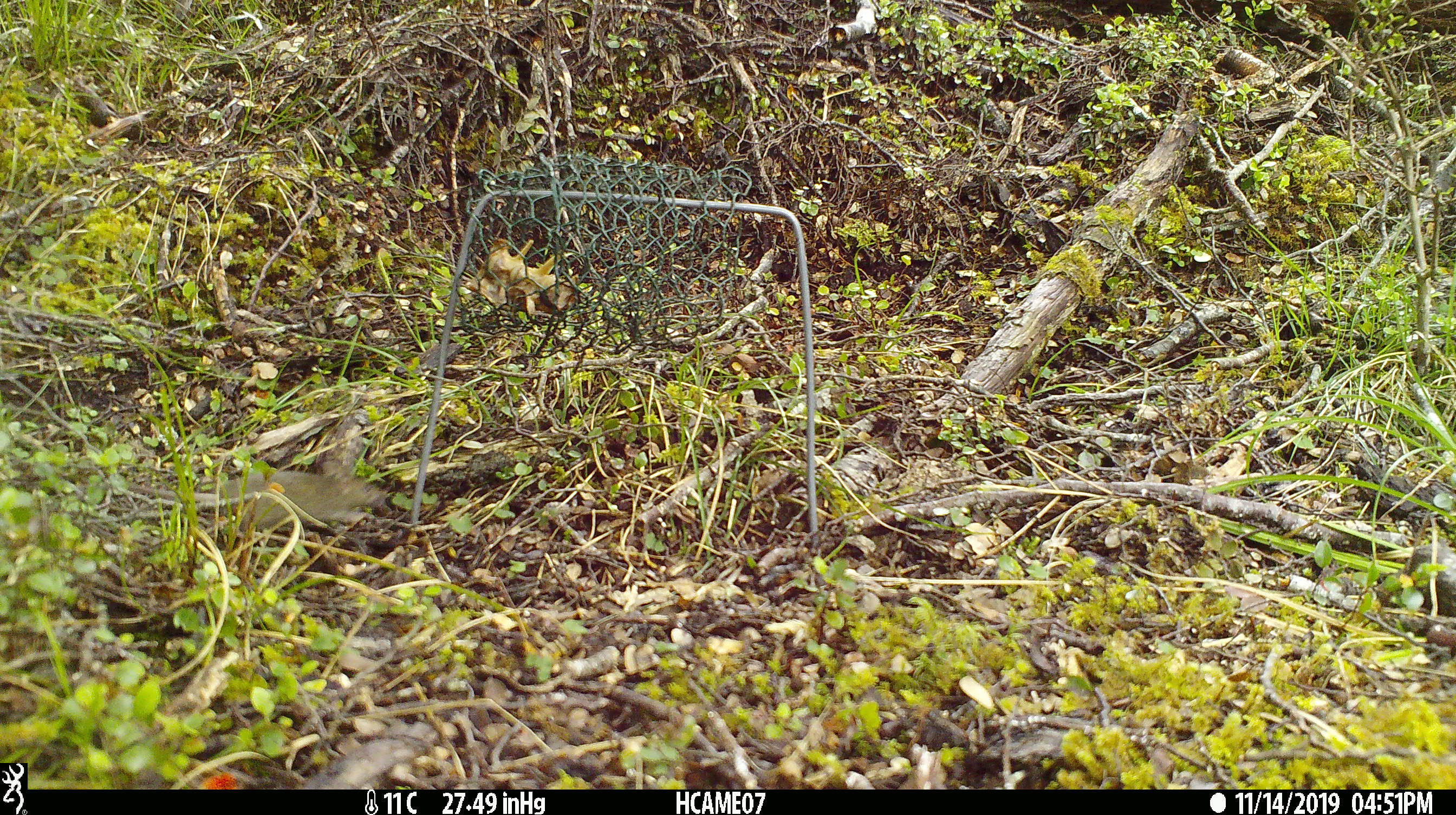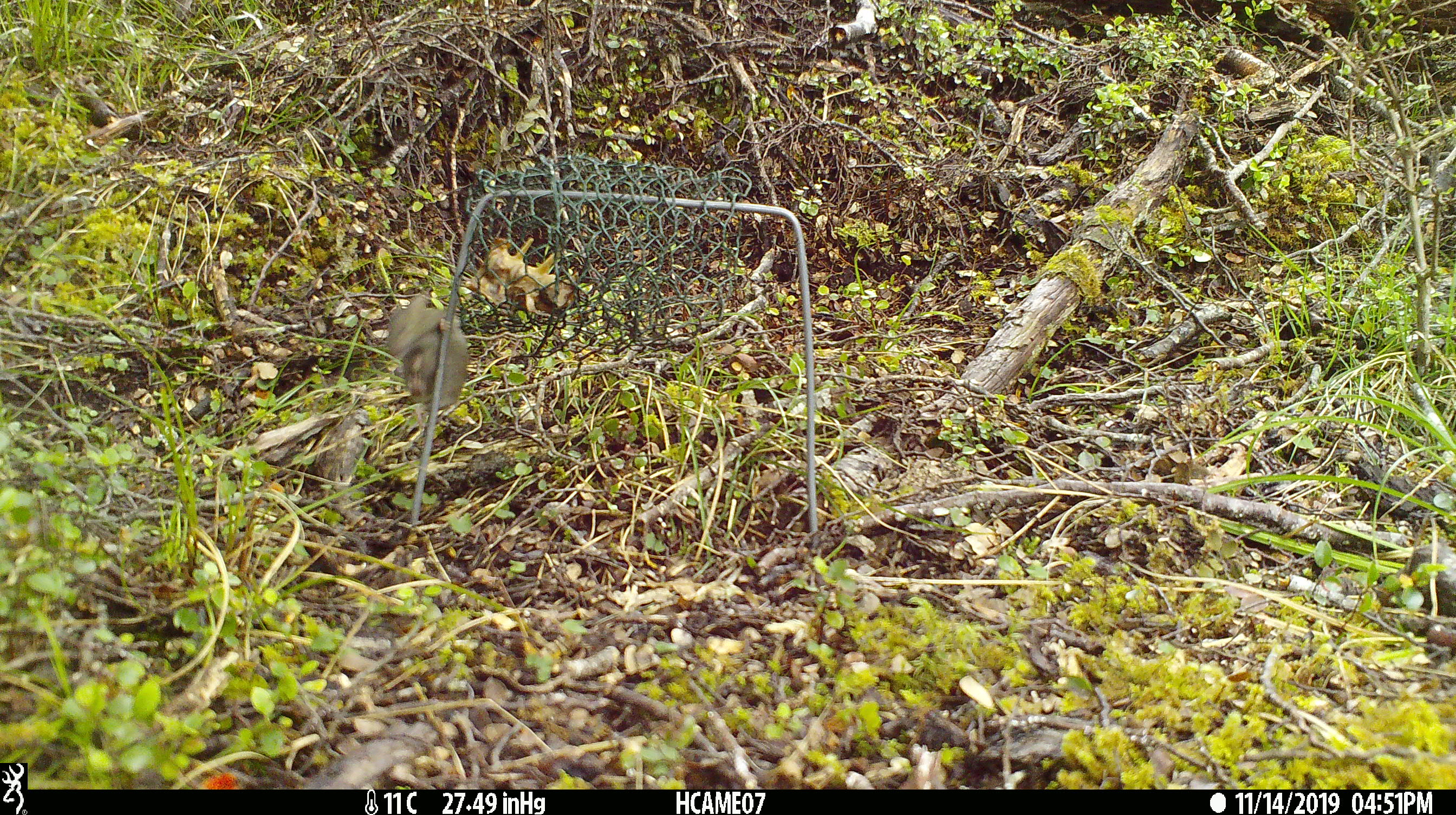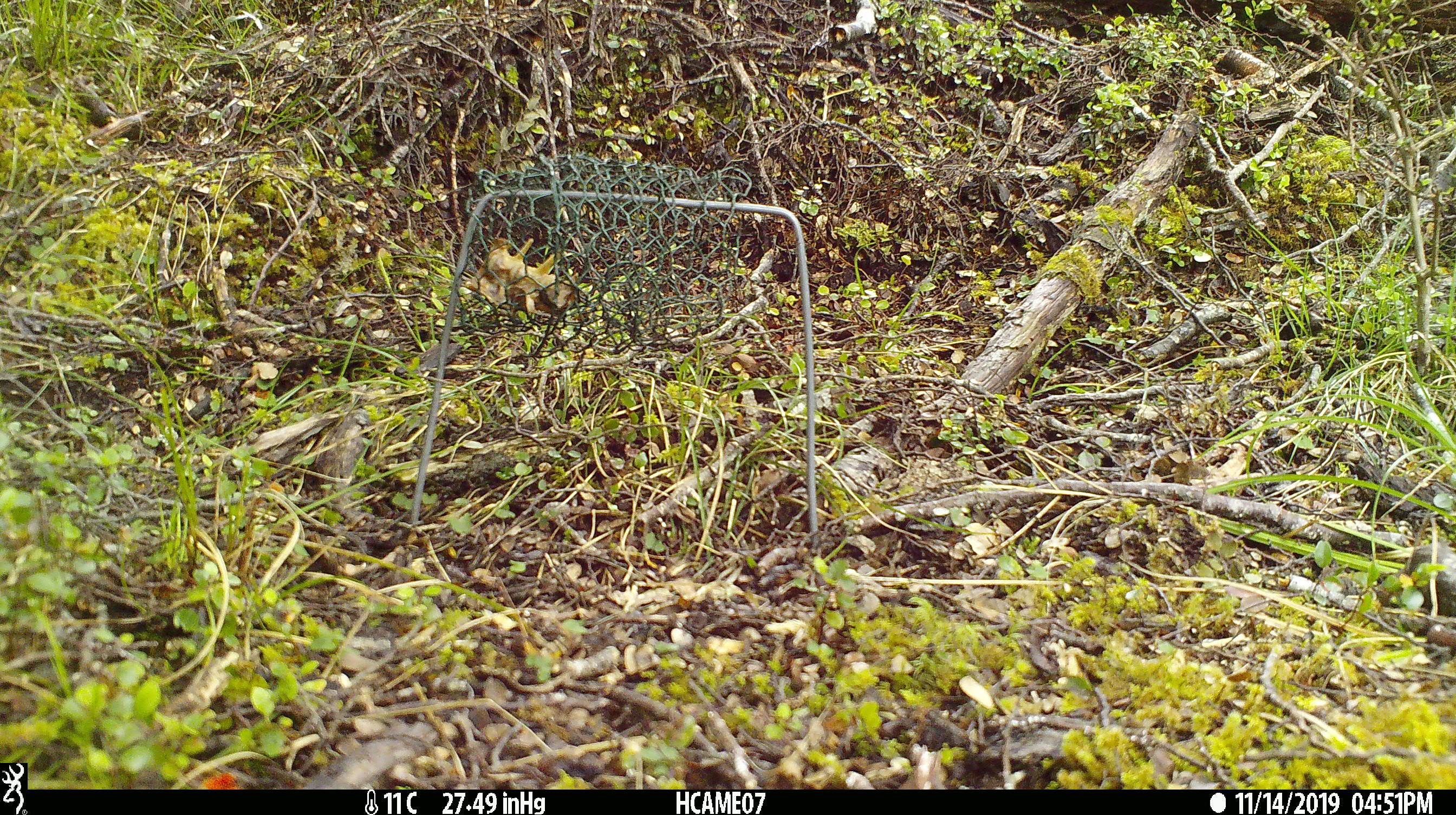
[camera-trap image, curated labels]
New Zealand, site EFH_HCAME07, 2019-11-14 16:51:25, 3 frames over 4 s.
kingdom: Animalia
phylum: Chordata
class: Mammalia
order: Rodentia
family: Muridae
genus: Mus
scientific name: Mus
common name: mouse